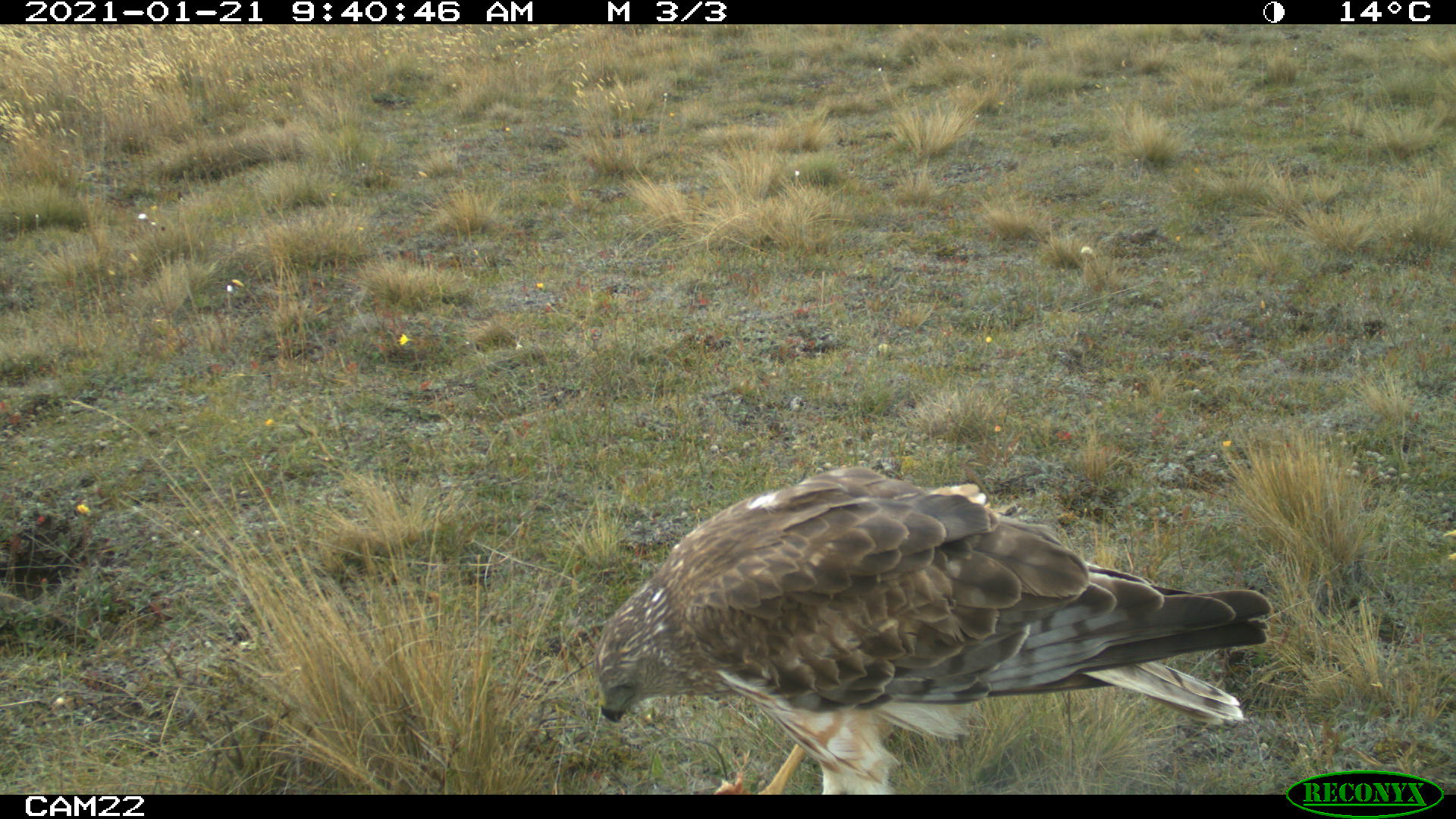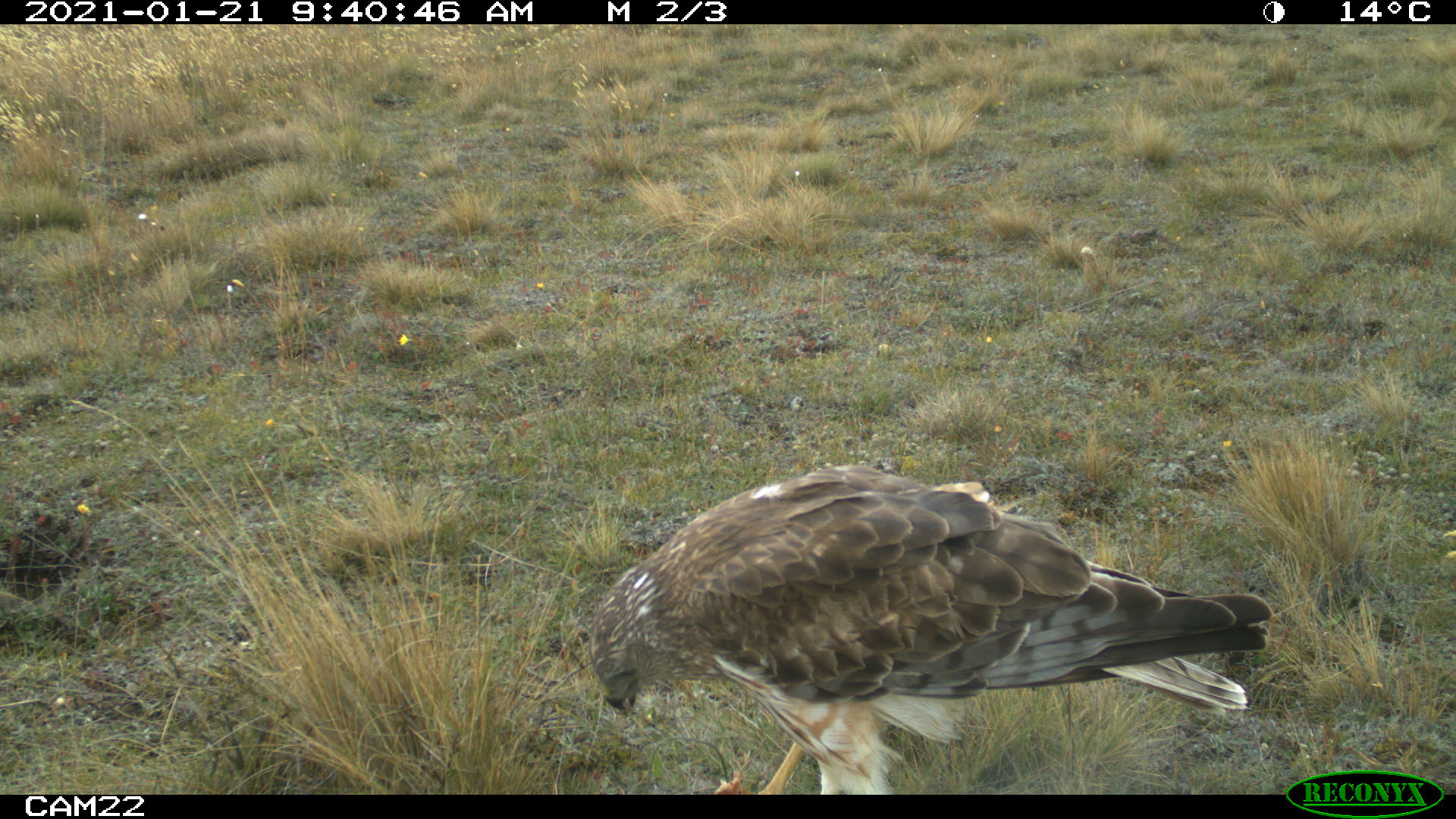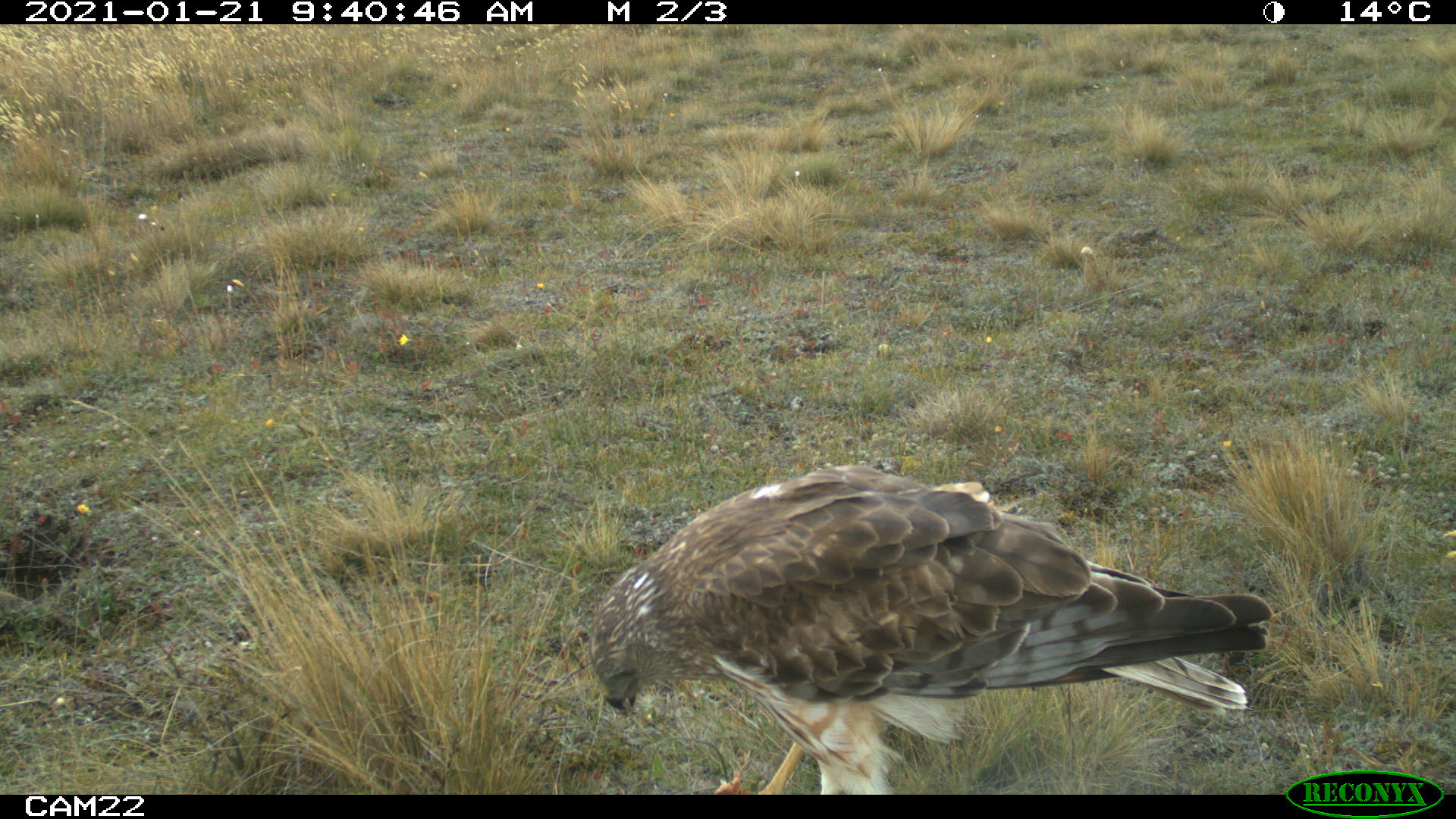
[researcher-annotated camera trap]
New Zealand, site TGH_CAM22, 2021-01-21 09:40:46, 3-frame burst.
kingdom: Animalia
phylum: Chordata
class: Aves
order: Accipitriformes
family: Accipitridae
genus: Circus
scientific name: Circus approximans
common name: swamp harrier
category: harrier